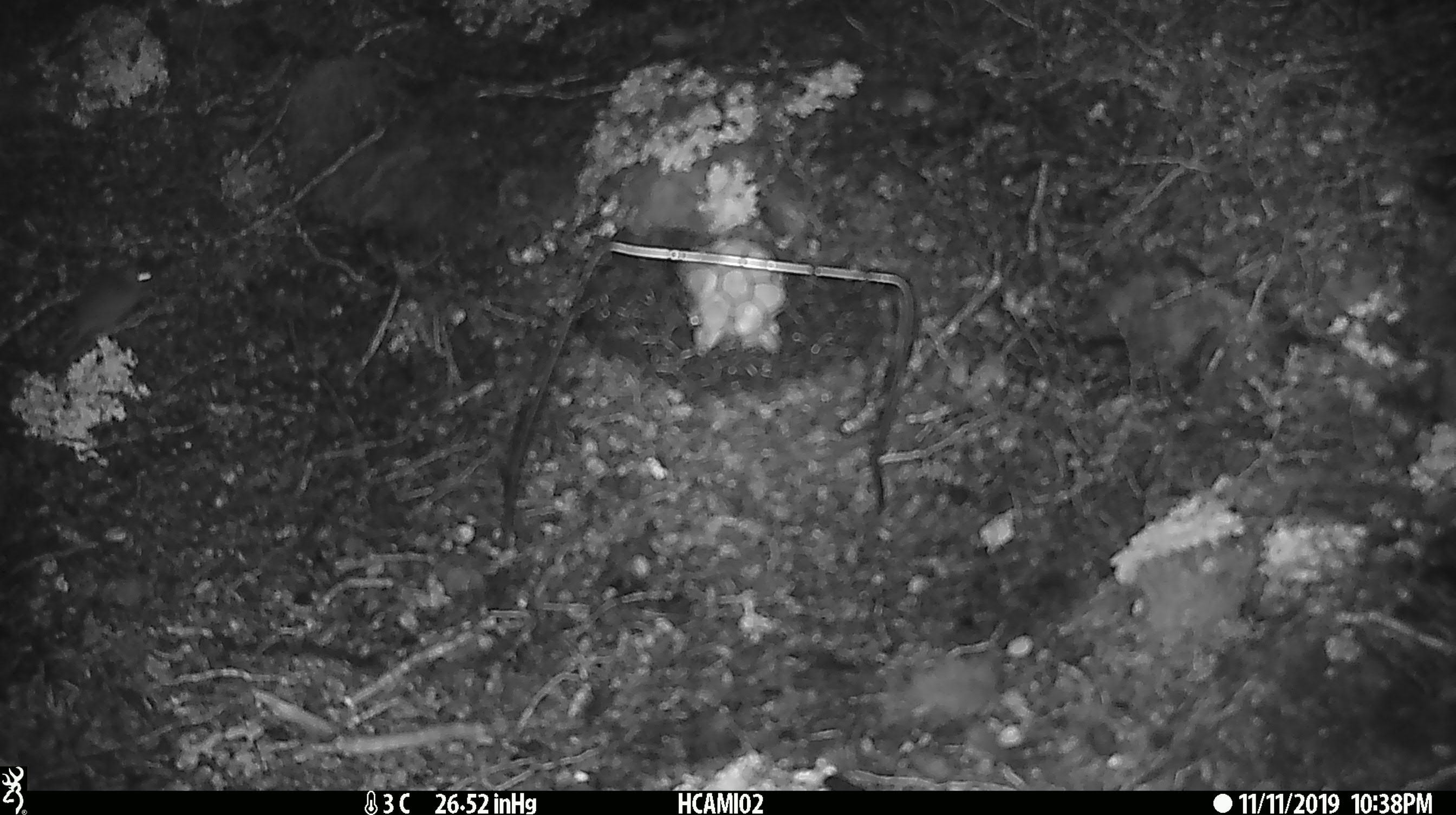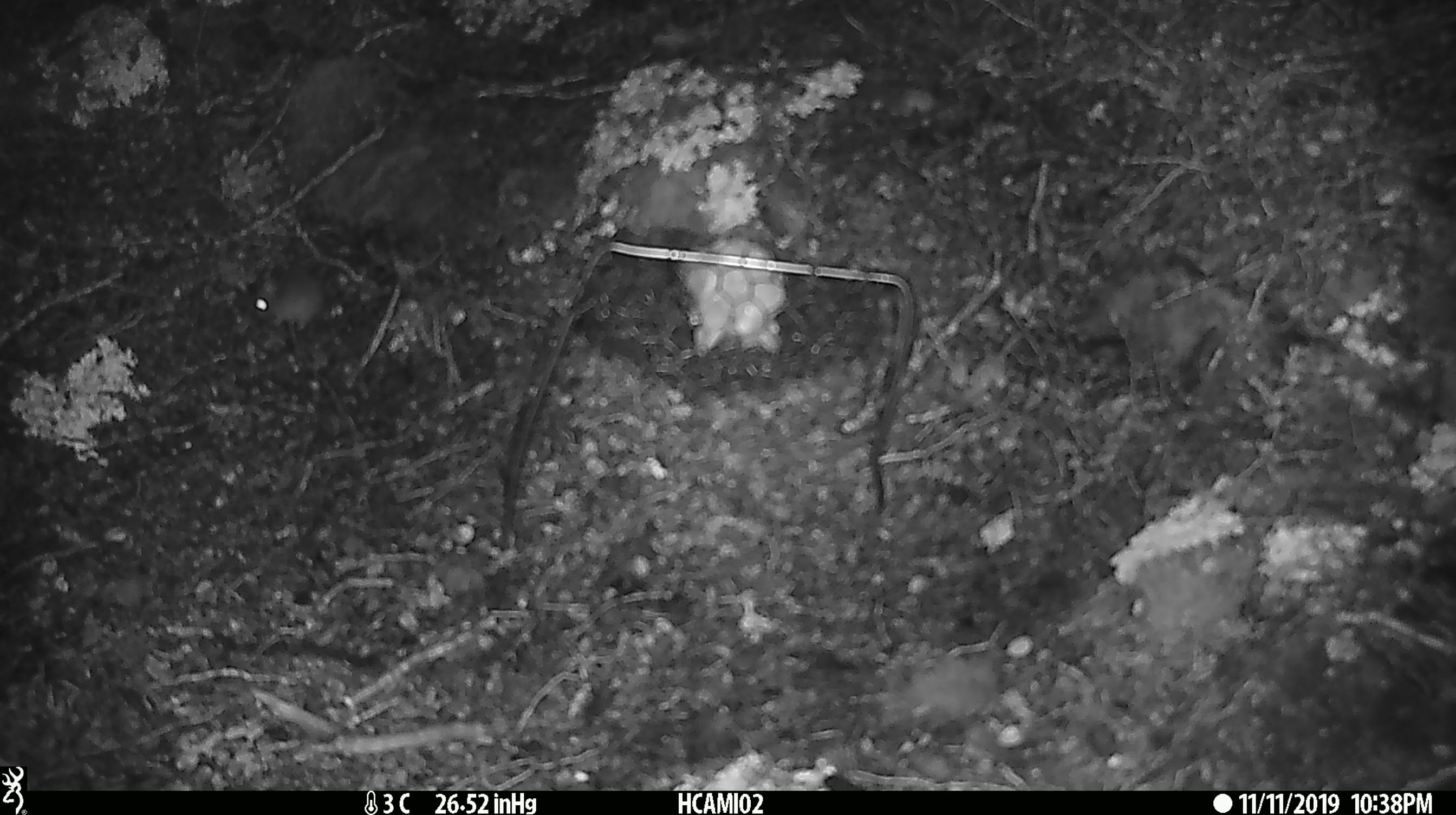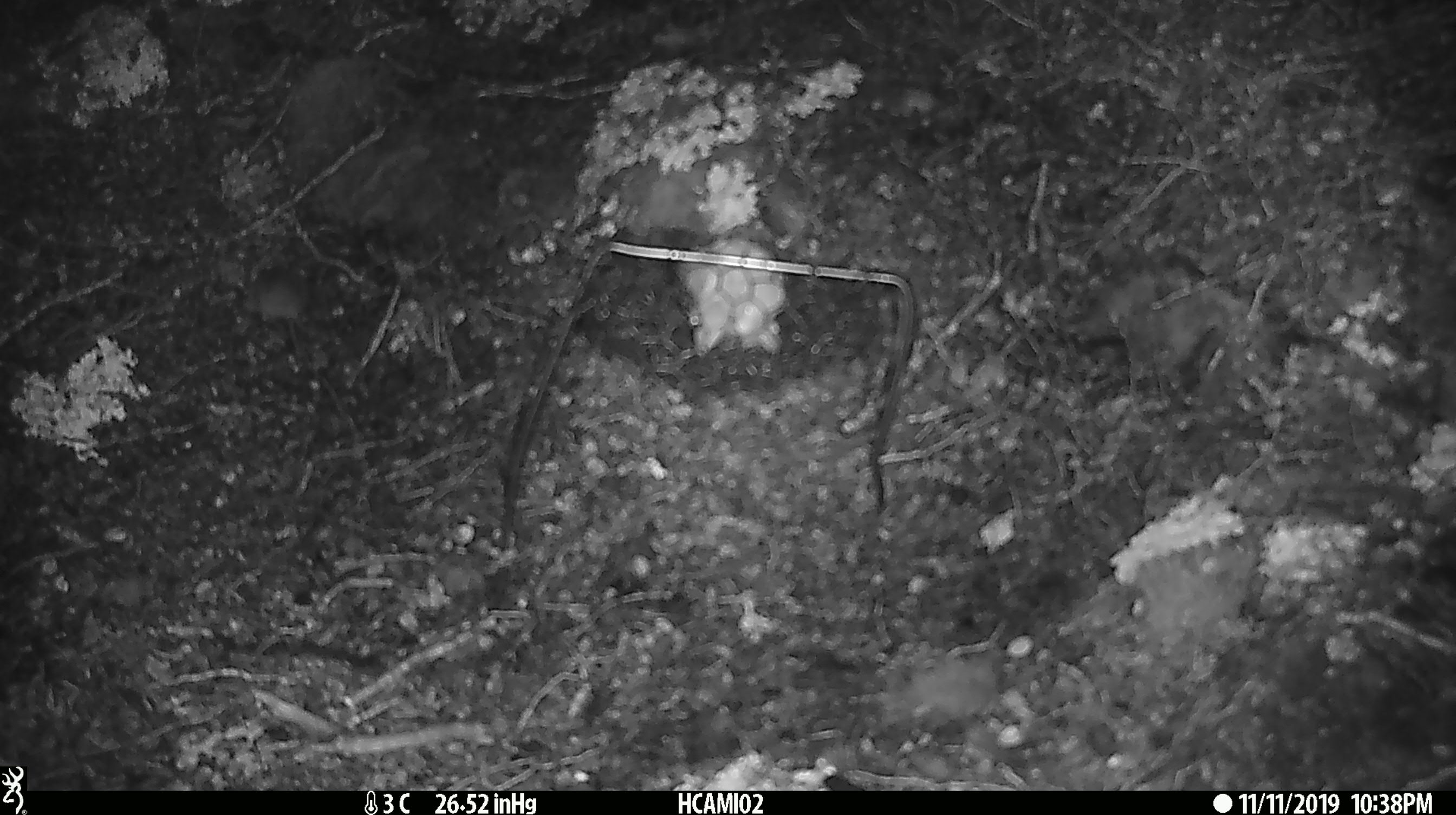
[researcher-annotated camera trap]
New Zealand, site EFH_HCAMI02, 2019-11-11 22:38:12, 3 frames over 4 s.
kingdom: Animalia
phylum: Chordata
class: Mammalia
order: Rodentia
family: Muridae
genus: Mus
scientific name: Mus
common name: mouse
Mouse (Mus).